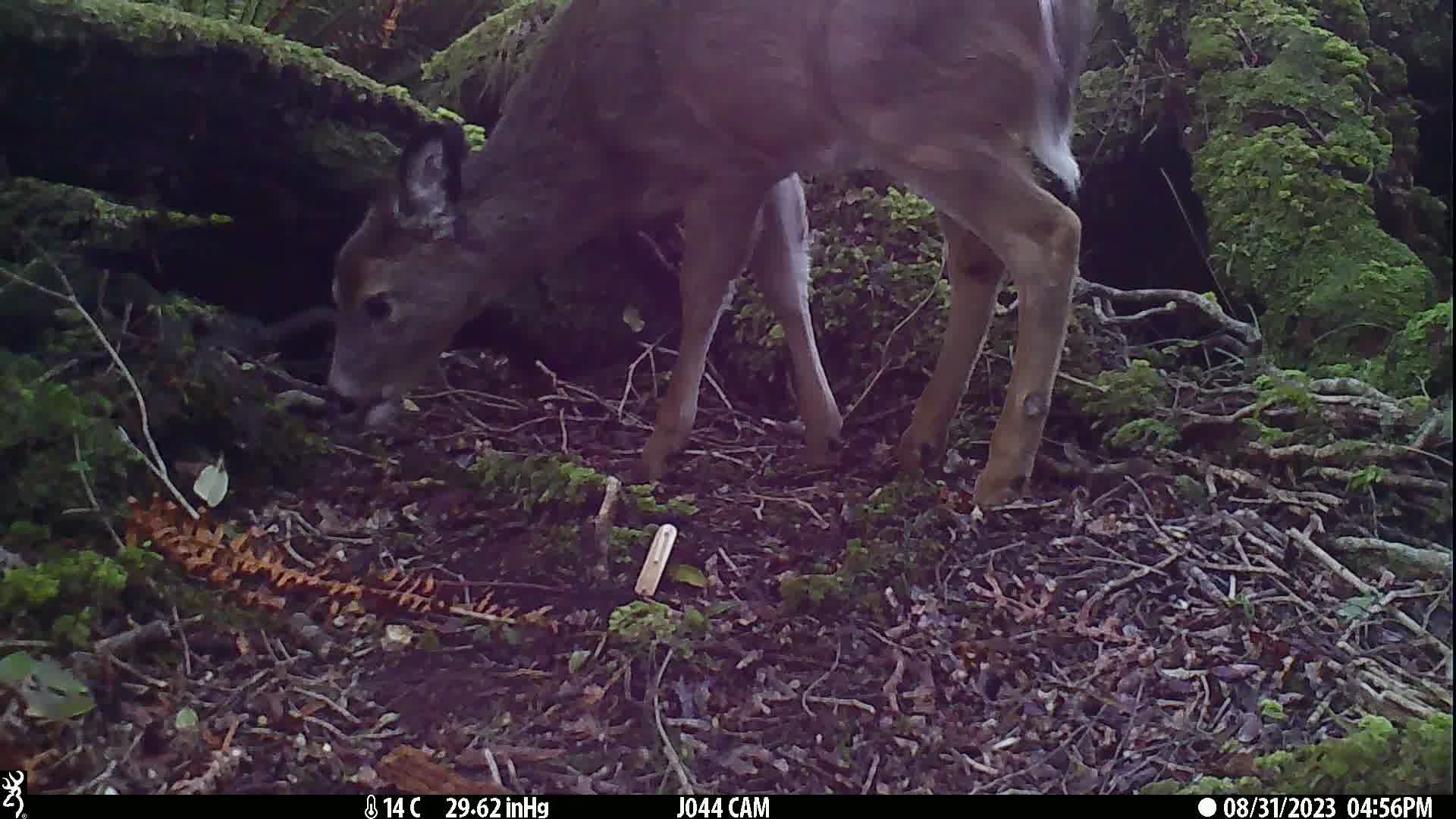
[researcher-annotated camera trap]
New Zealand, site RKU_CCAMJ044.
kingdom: Animalia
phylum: Chordata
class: Mammalia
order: Artiodactyla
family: Cervidae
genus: Odocoileus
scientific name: Odocoileus virginianus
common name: white-tailed deer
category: white tailed deer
White tailed deer (white-tailed deer) (Odocoileus virginianus).